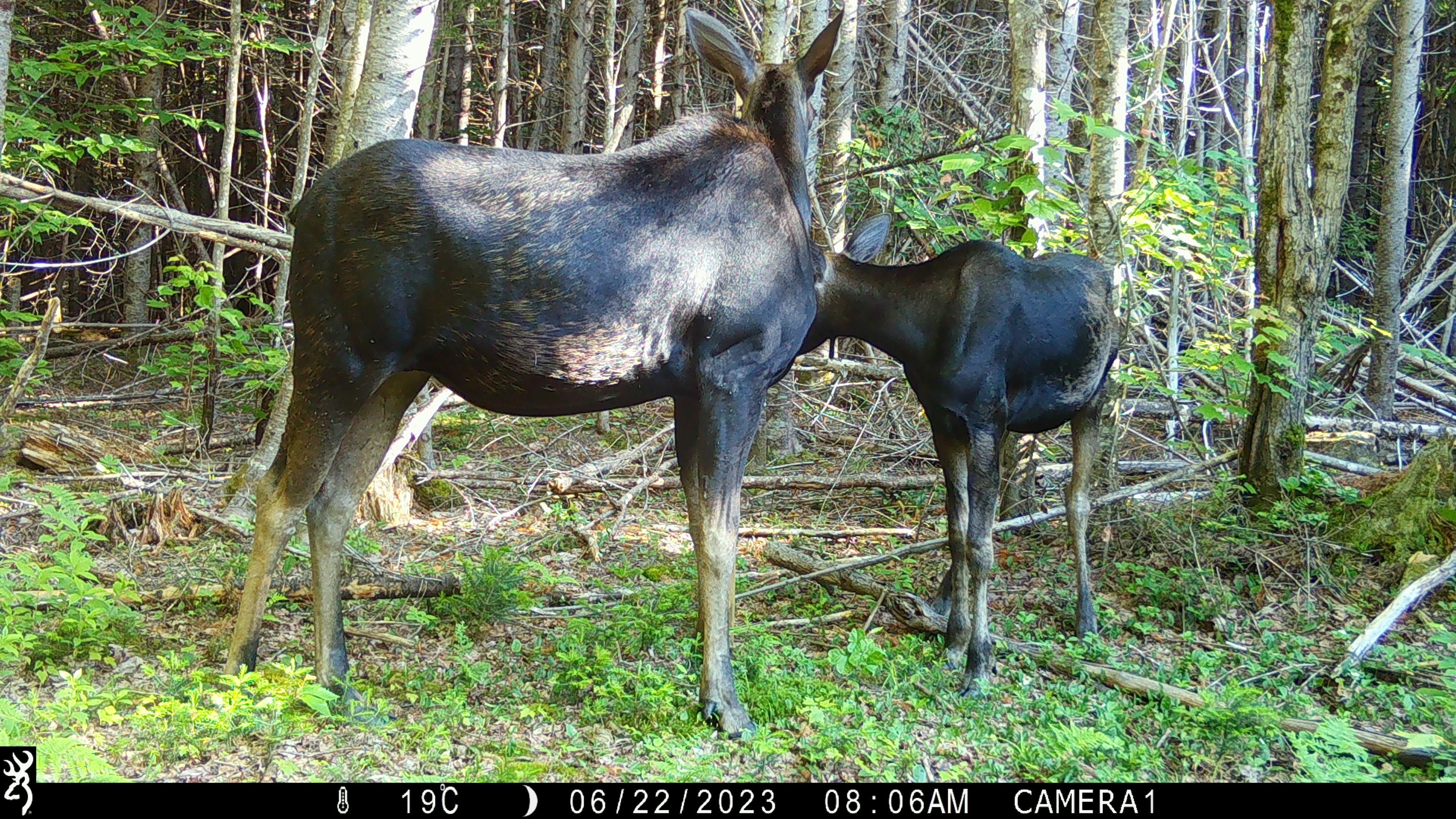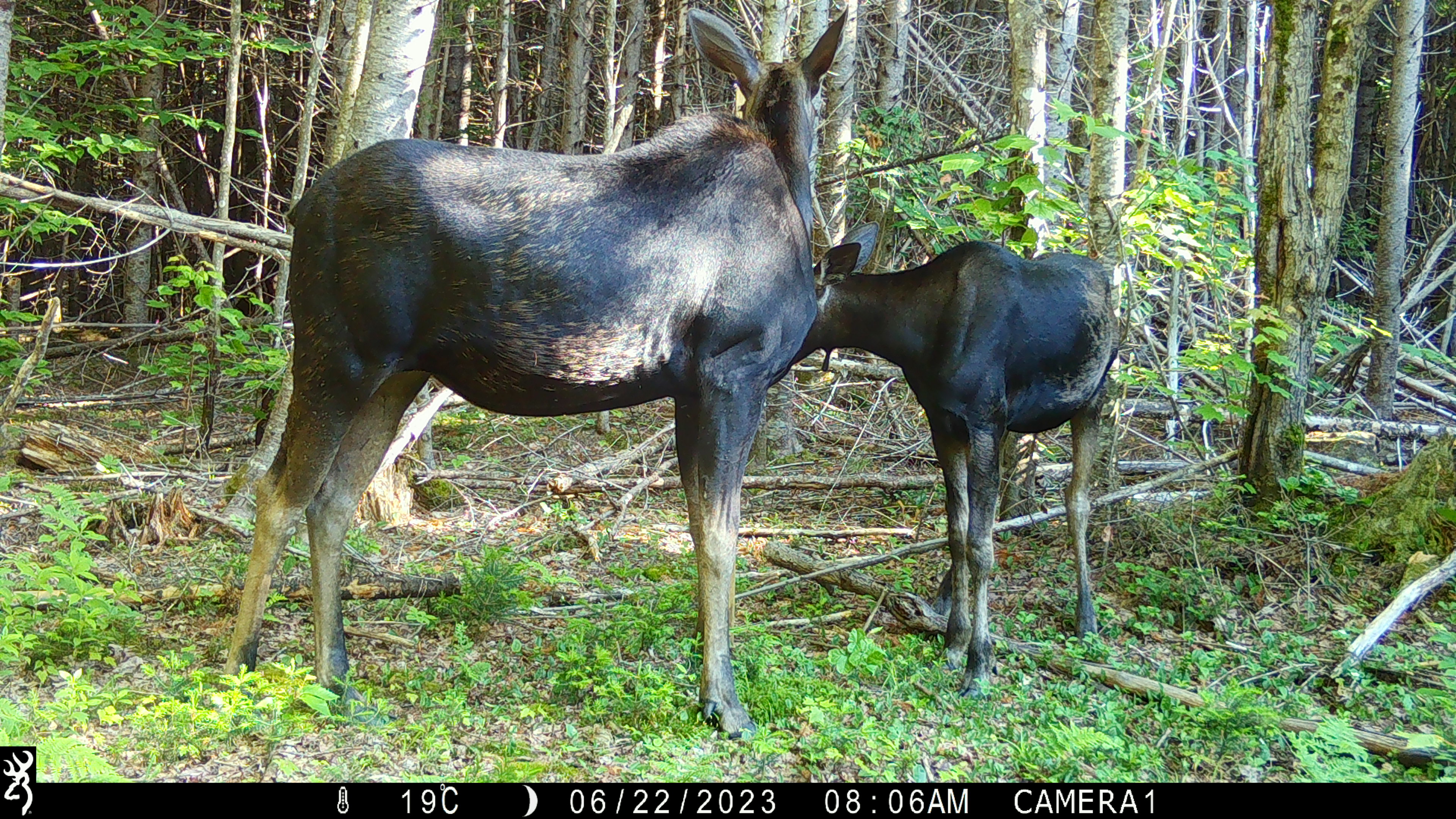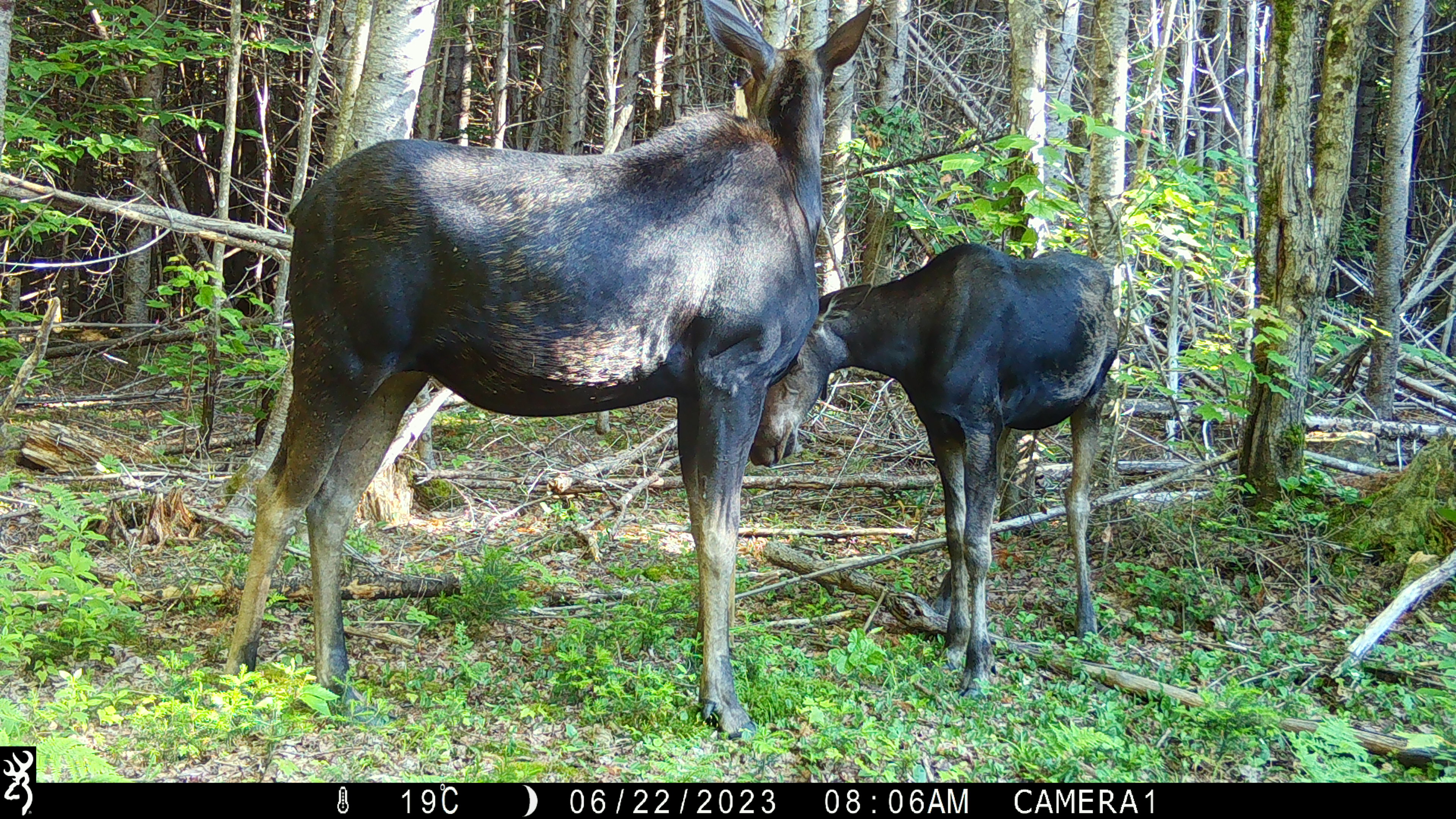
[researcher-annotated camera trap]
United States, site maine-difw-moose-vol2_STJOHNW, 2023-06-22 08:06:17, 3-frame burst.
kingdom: Animalia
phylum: Chordata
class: Mammalia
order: Artiodactyla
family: Cervidae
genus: Alces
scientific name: Alces alces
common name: moose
Moose (Alces alces).